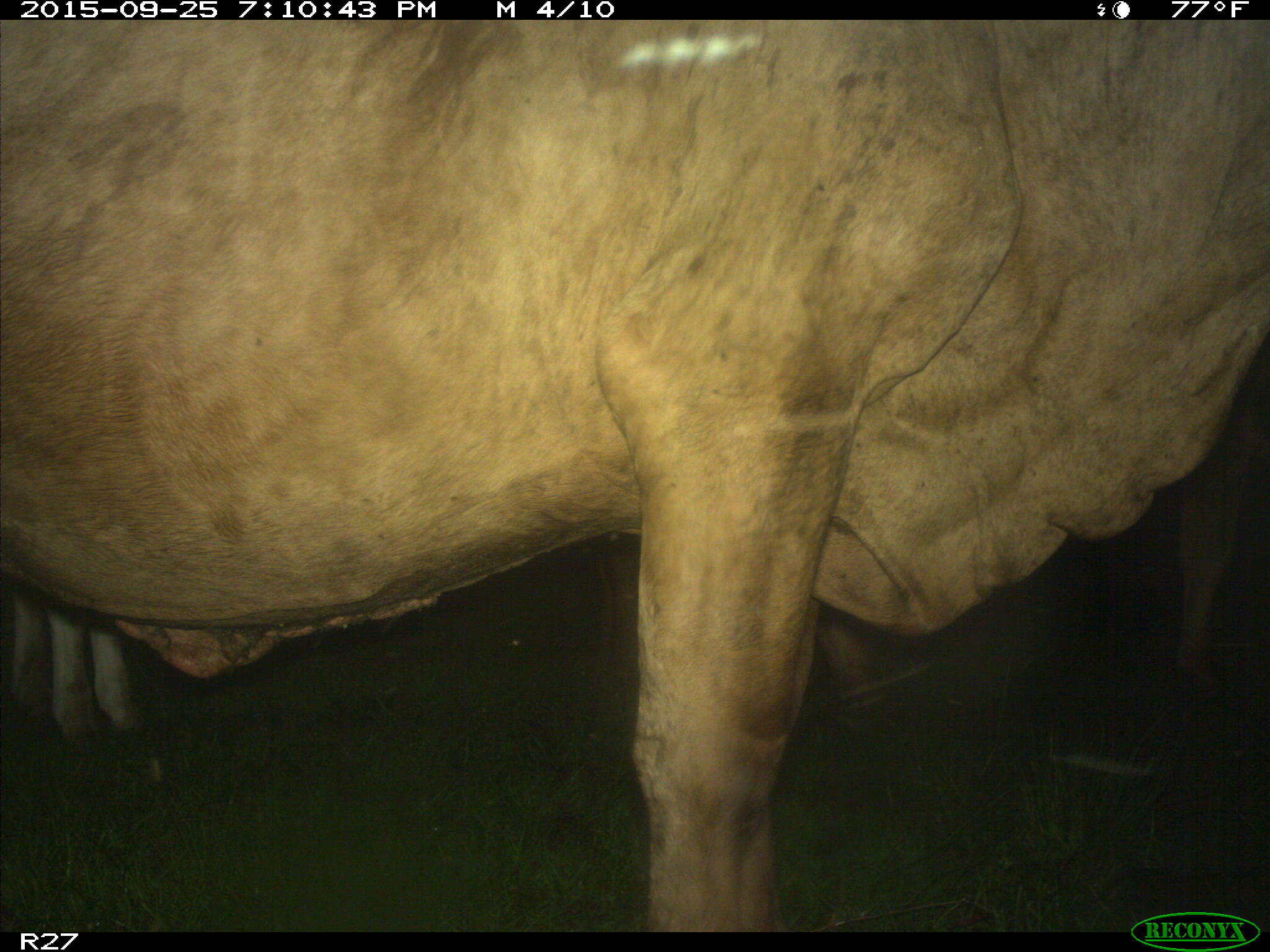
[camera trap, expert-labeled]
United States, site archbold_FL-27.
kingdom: Animalia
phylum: Chordata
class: Mammalia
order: Artiodactyla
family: Bovidae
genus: Bos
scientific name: Bos taurus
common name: domestic cow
Bos taurus (domestic cow).